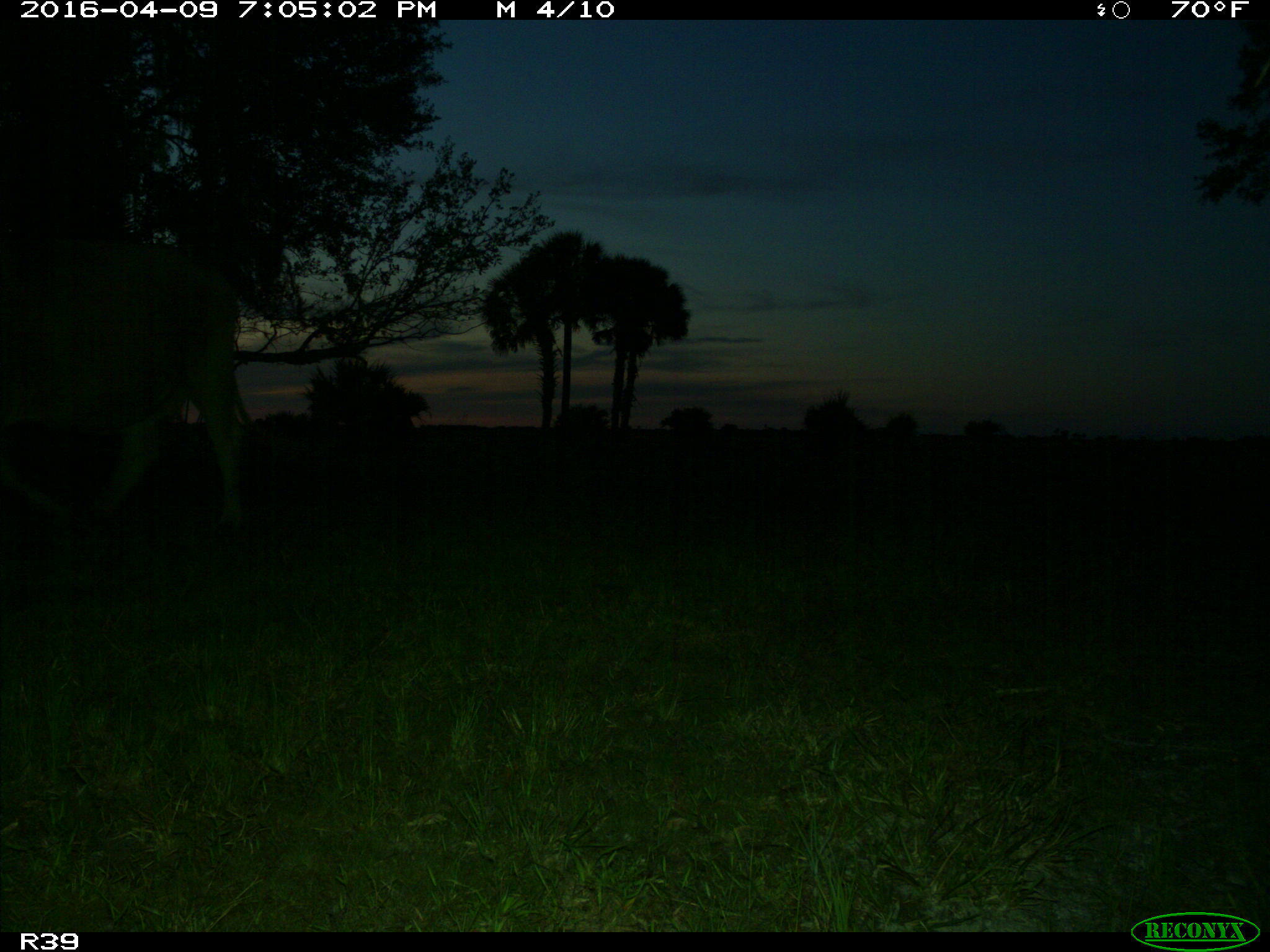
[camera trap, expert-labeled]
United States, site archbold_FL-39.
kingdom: Animalia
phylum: Chordata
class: Mammalia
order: Artiodactyla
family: Bovidae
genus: Bos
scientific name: Bos taurus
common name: domestic cow